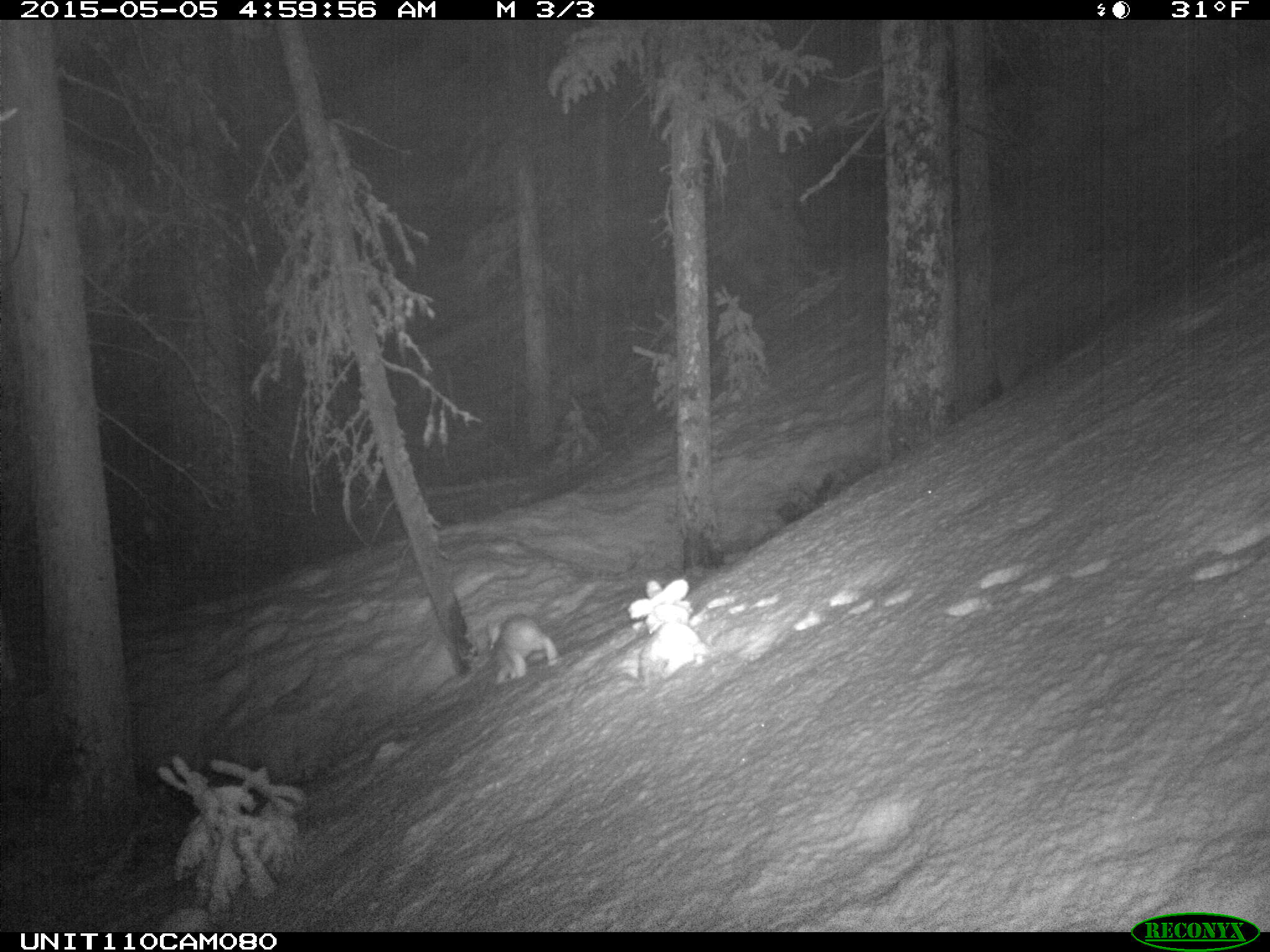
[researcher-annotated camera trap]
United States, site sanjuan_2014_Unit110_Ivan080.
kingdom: Animalia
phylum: Chordata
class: Mammalia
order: Lagomorpha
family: Leporidae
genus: Lepus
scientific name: Lepus americanus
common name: snowshoe hare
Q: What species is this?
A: Lepus americanus (snowshoe hare).